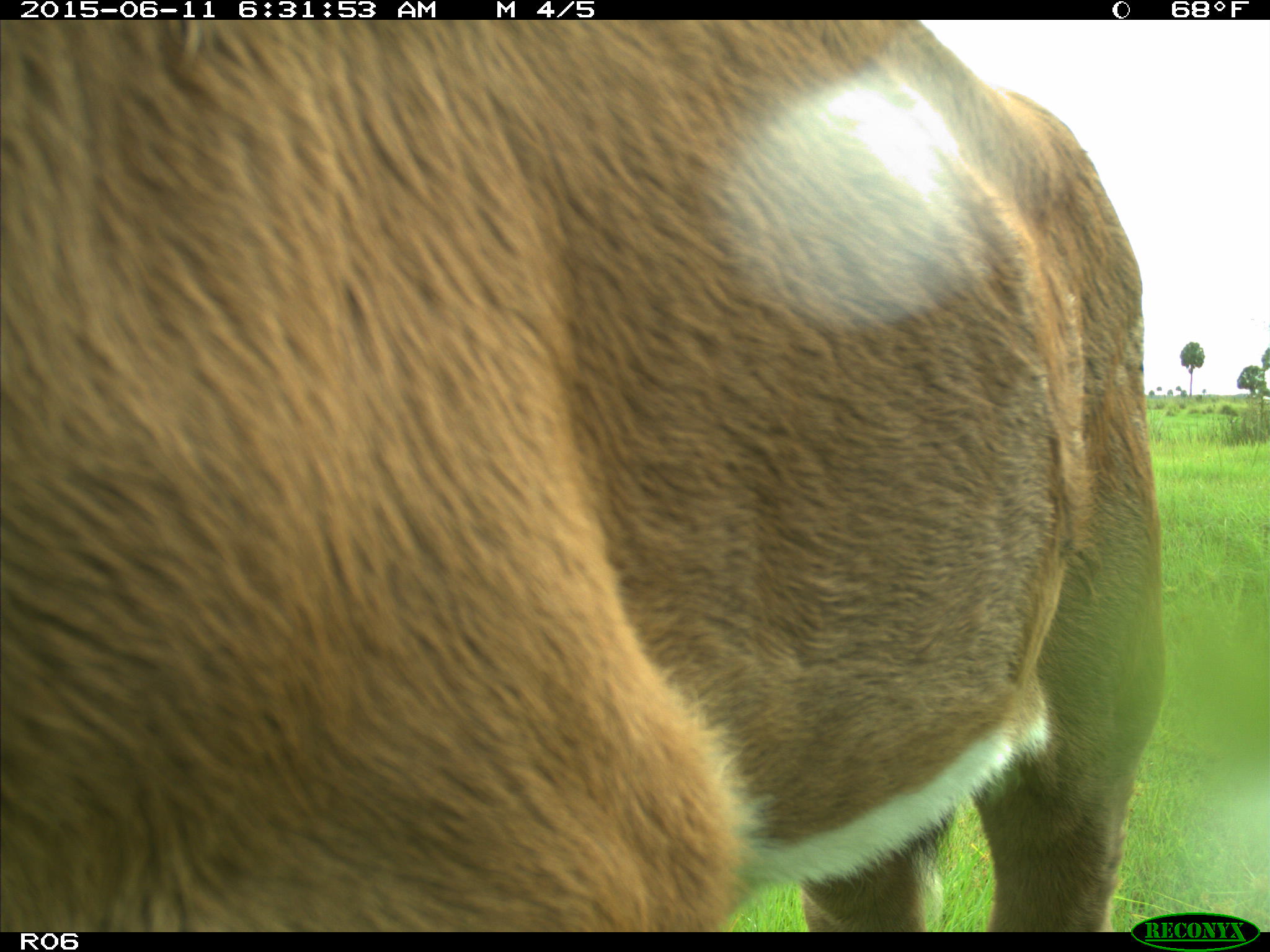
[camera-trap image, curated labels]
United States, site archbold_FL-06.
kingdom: Animalia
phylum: Chordata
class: Mammalia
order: Artiodactyla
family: Bovidae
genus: Bos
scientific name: Bos taurus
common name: domestic cow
Bos taurus (domestic cow).